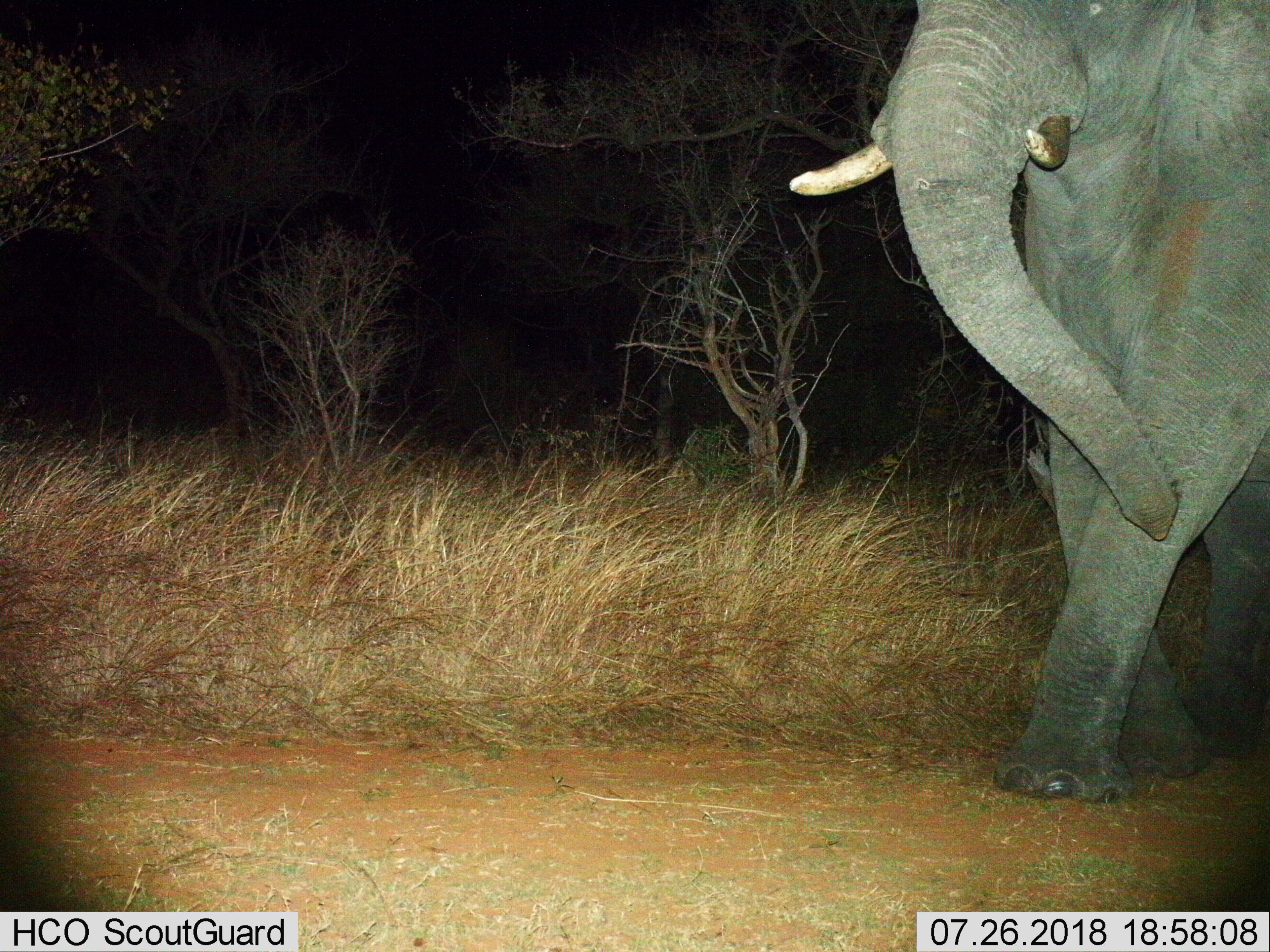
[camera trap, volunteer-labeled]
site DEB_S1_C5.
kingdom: Animalia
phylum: Chordata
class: Mammalia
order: Proboscidea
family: Elephantidae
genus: Loxodonta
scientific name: Loxodonta africana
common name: african bush elephant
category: elephant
Elephant (african bush elephant) (Loxodonta africana), count 1. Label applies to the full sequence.